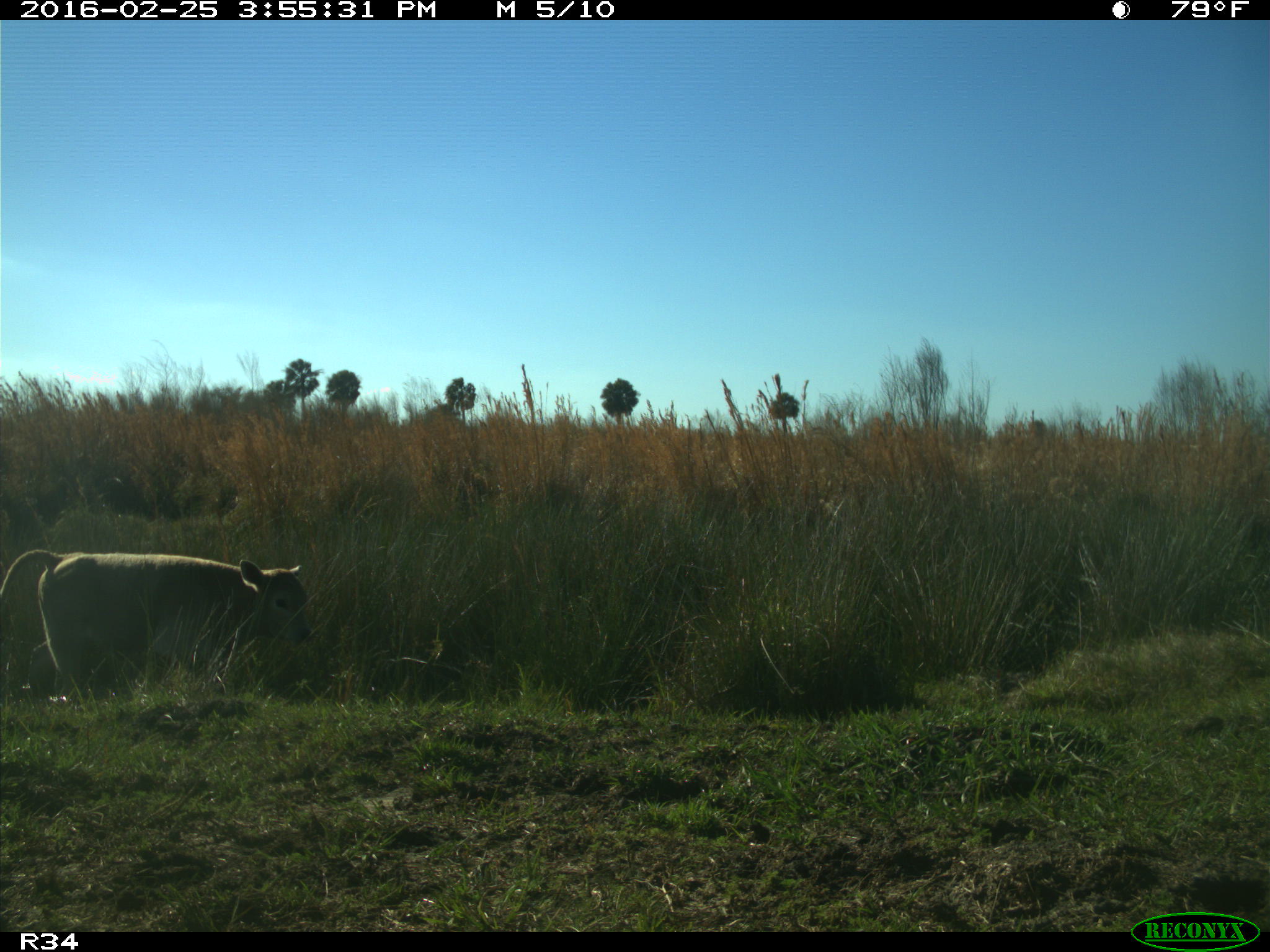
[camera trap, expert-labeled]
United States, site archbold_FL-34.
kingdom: Animalia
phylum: Chordata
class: Mammalia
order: Artiodactyla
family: Bovidae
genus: Bos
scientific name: Bos taurus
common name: domestic cow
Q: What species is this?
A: Bos taurus (domestic cow).